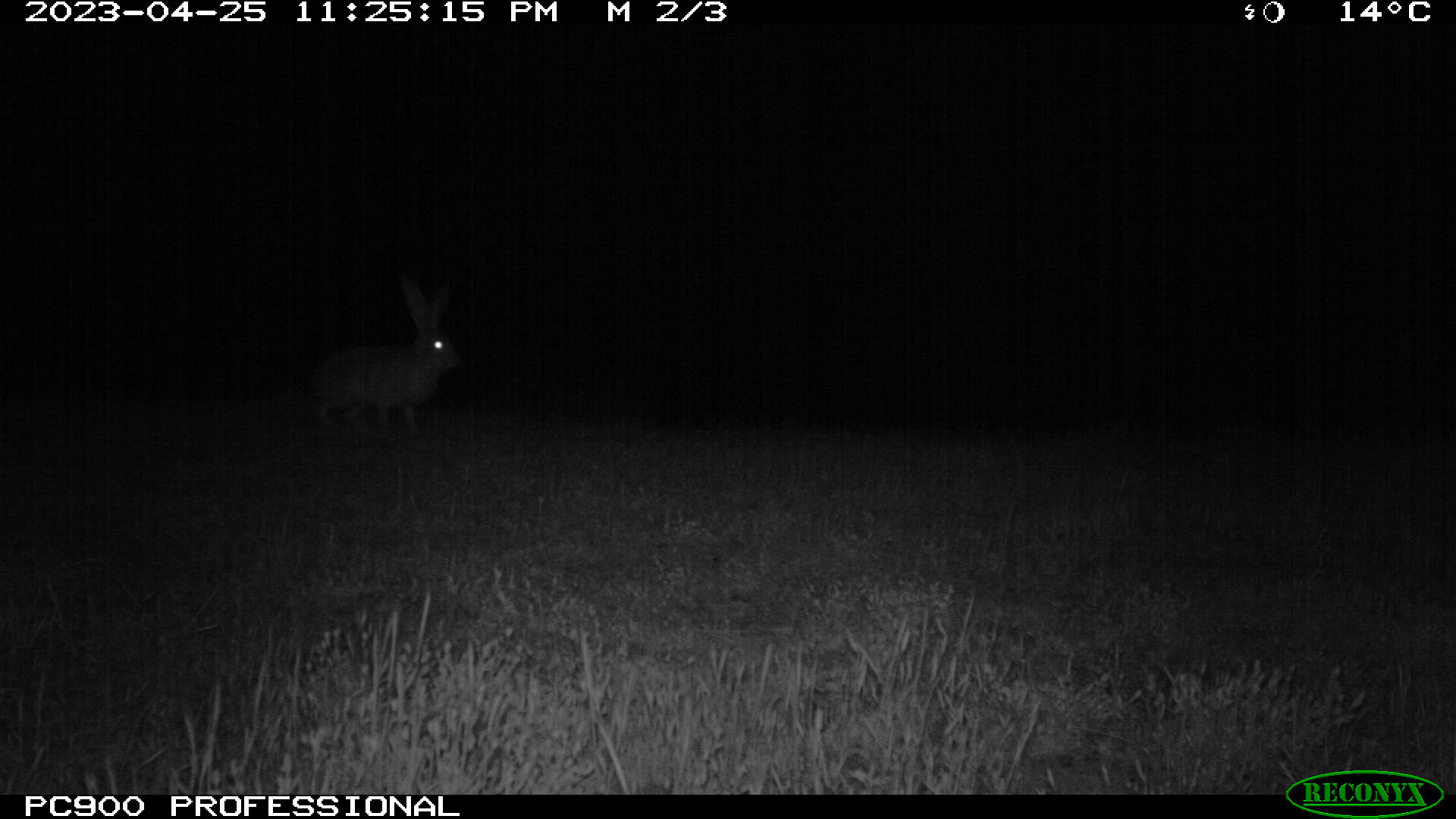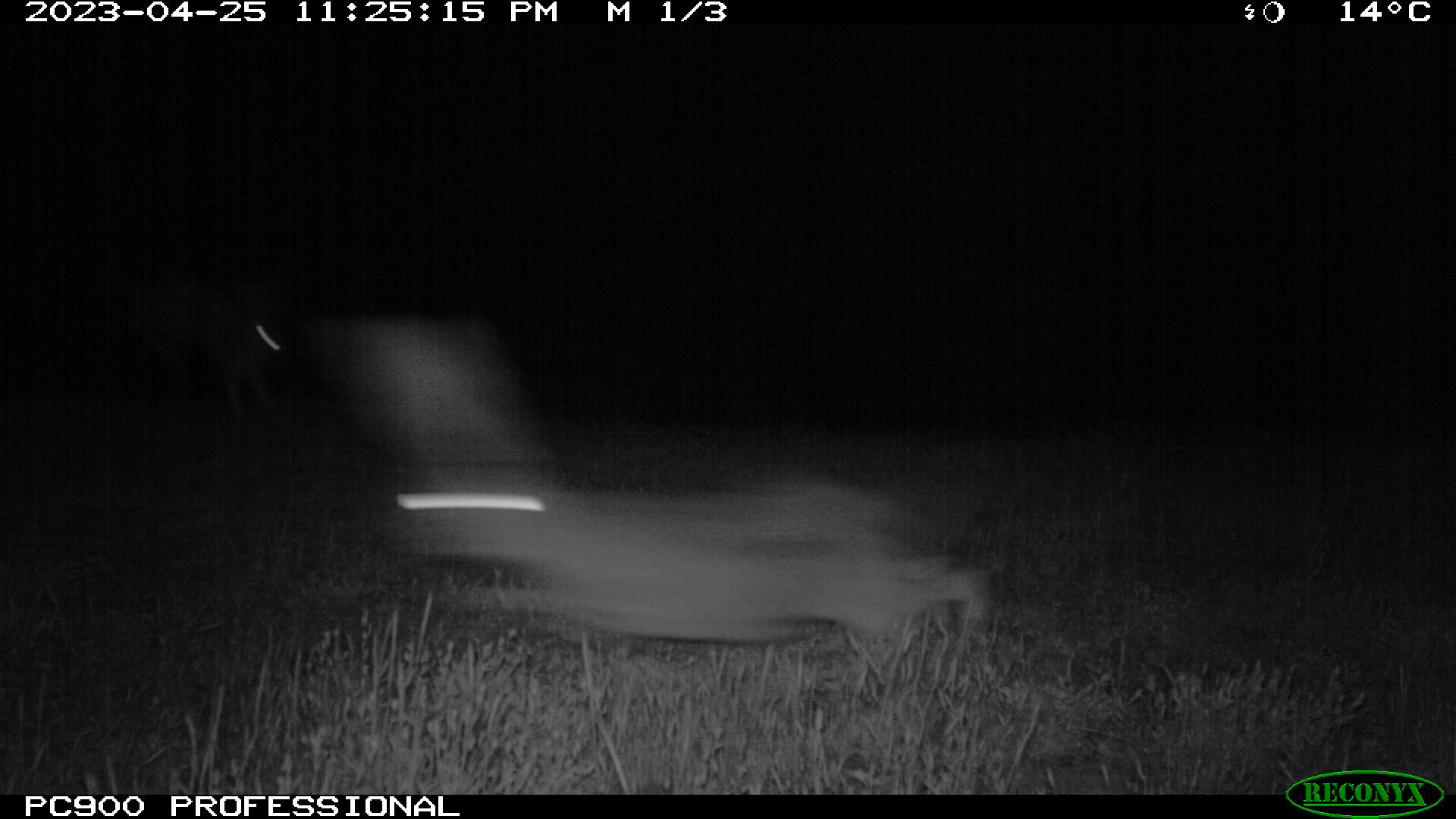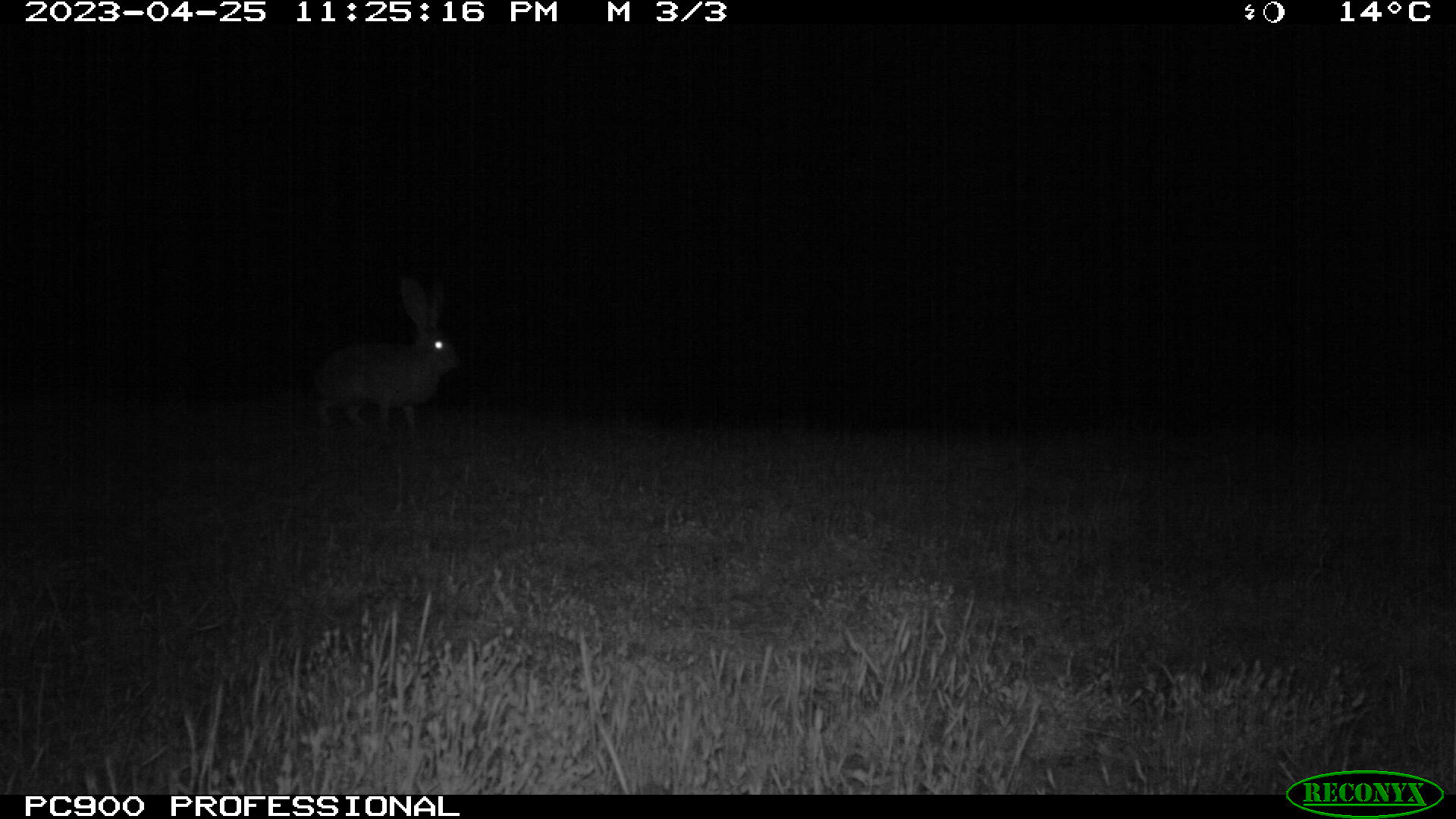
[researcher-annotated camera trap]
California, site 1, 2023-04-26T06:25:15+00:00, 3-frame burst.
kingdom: Animalia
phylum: Chordata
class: Mammalia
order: Lagomorpha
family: Leporidae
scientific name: Leporidae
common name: rabbit